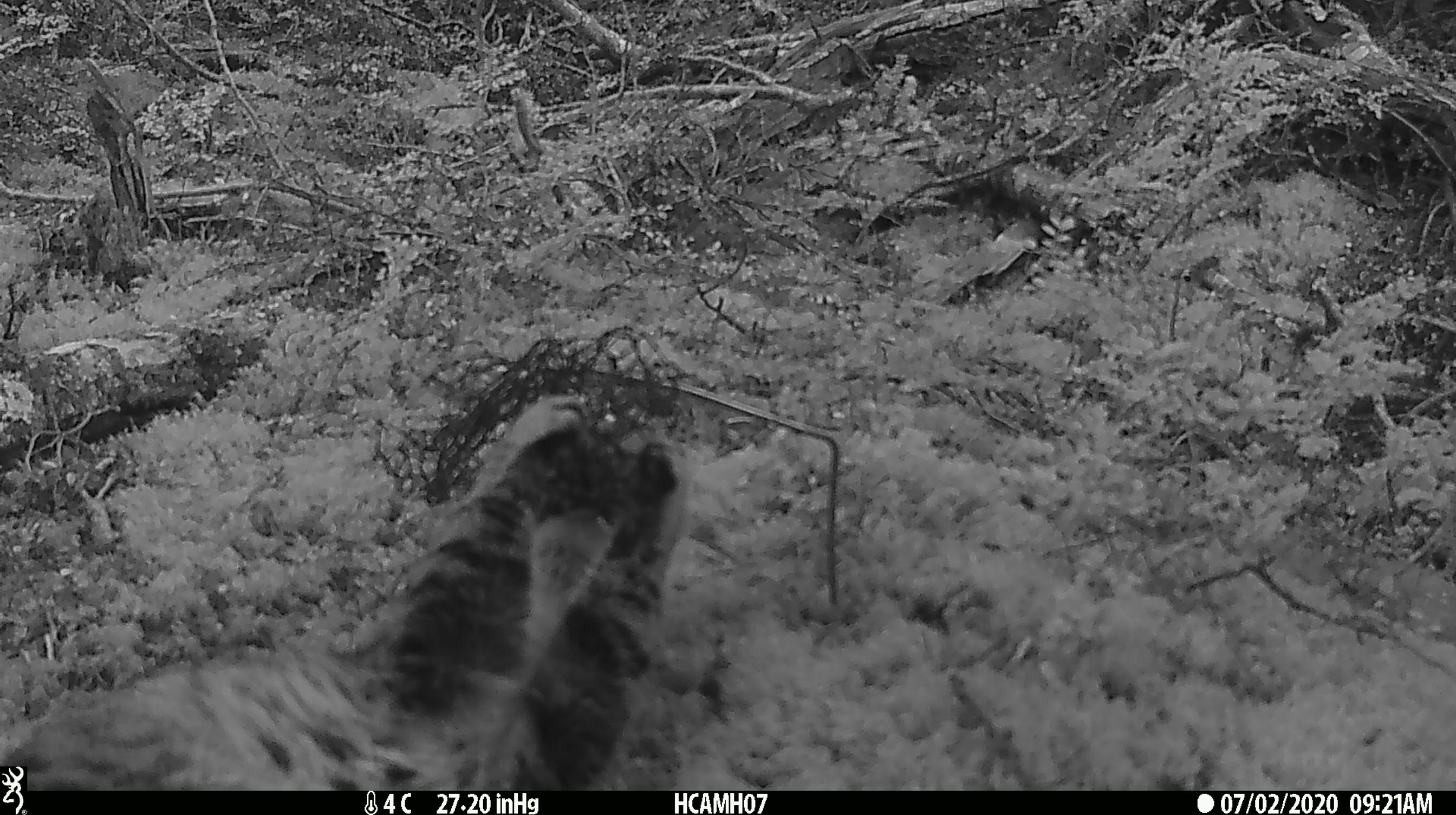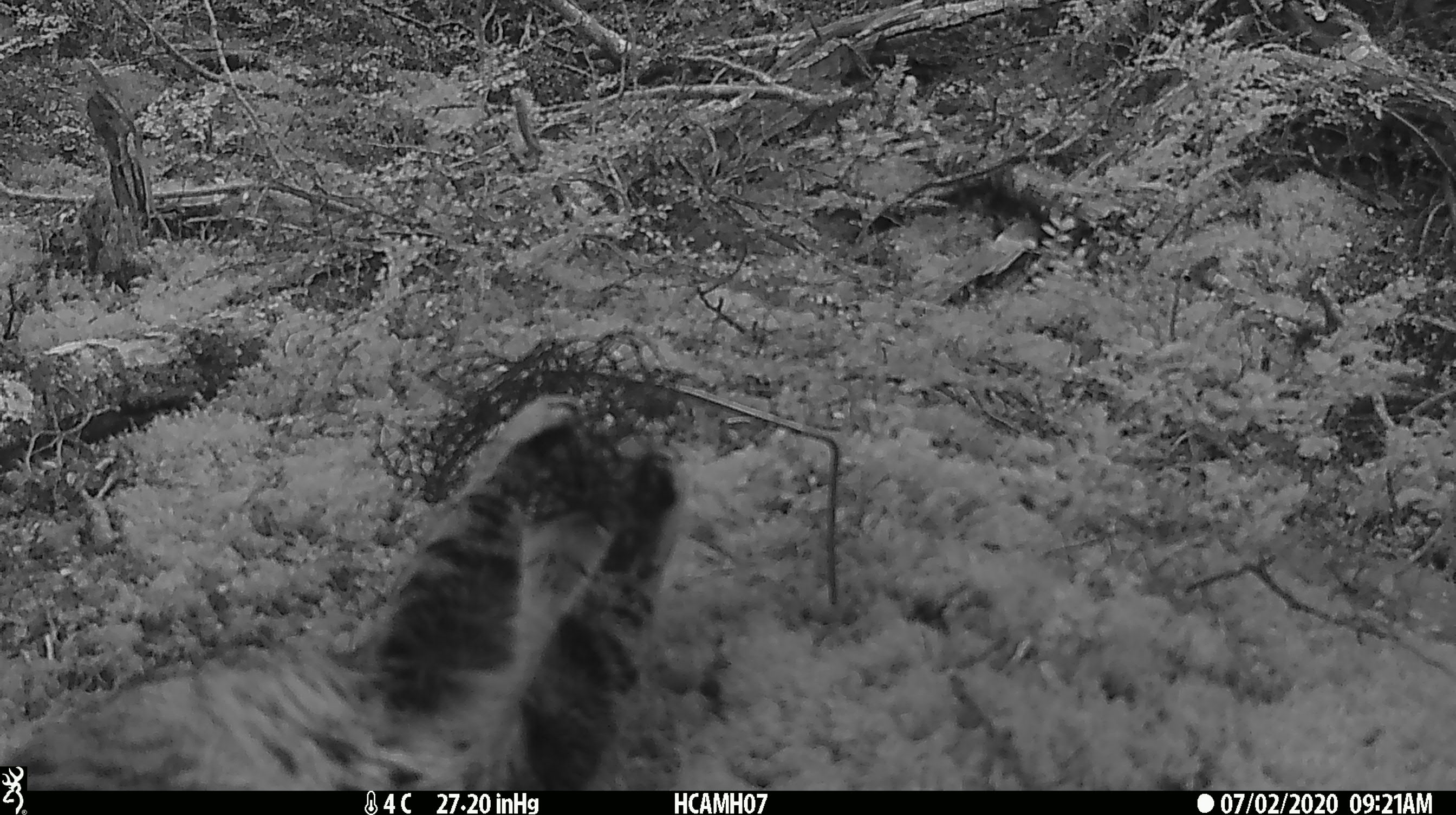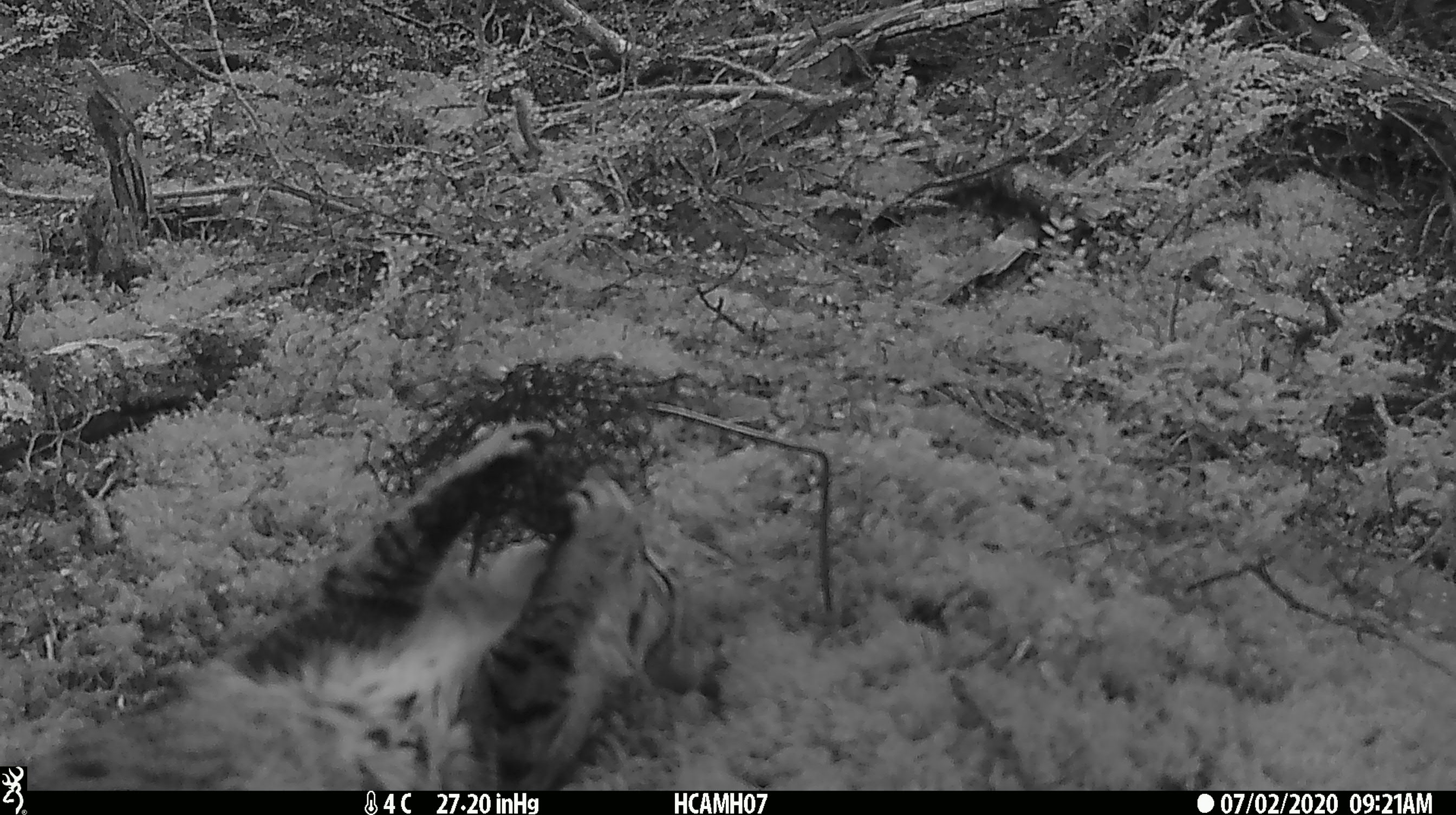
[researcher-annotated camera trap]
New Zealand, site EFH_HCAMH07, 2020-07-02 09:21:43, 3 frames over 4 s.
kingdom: Animalia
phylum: Chordata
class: Mammalia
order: Carnivora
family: Felidae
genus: Felis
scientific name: Felis catus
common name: domestic cat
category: cat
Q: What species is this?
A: Cat (domestic cat) (Felis catus).